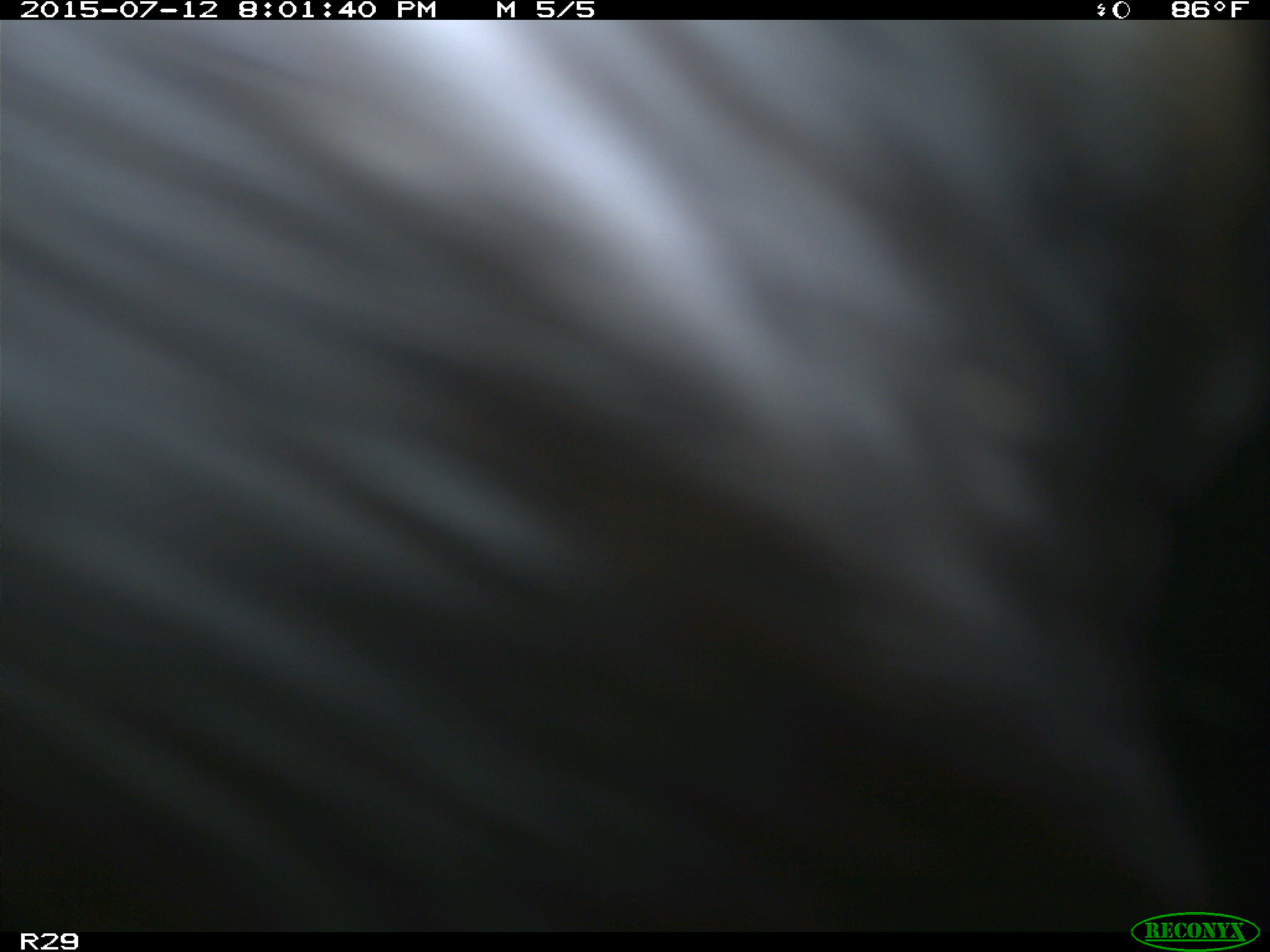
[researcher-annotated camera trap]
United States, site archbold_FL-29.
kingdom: Animalia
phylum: Chordata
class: Mammalia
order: Artiodactyla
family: Bovidae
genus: Bos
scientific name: Bos taurus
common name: domestic cow